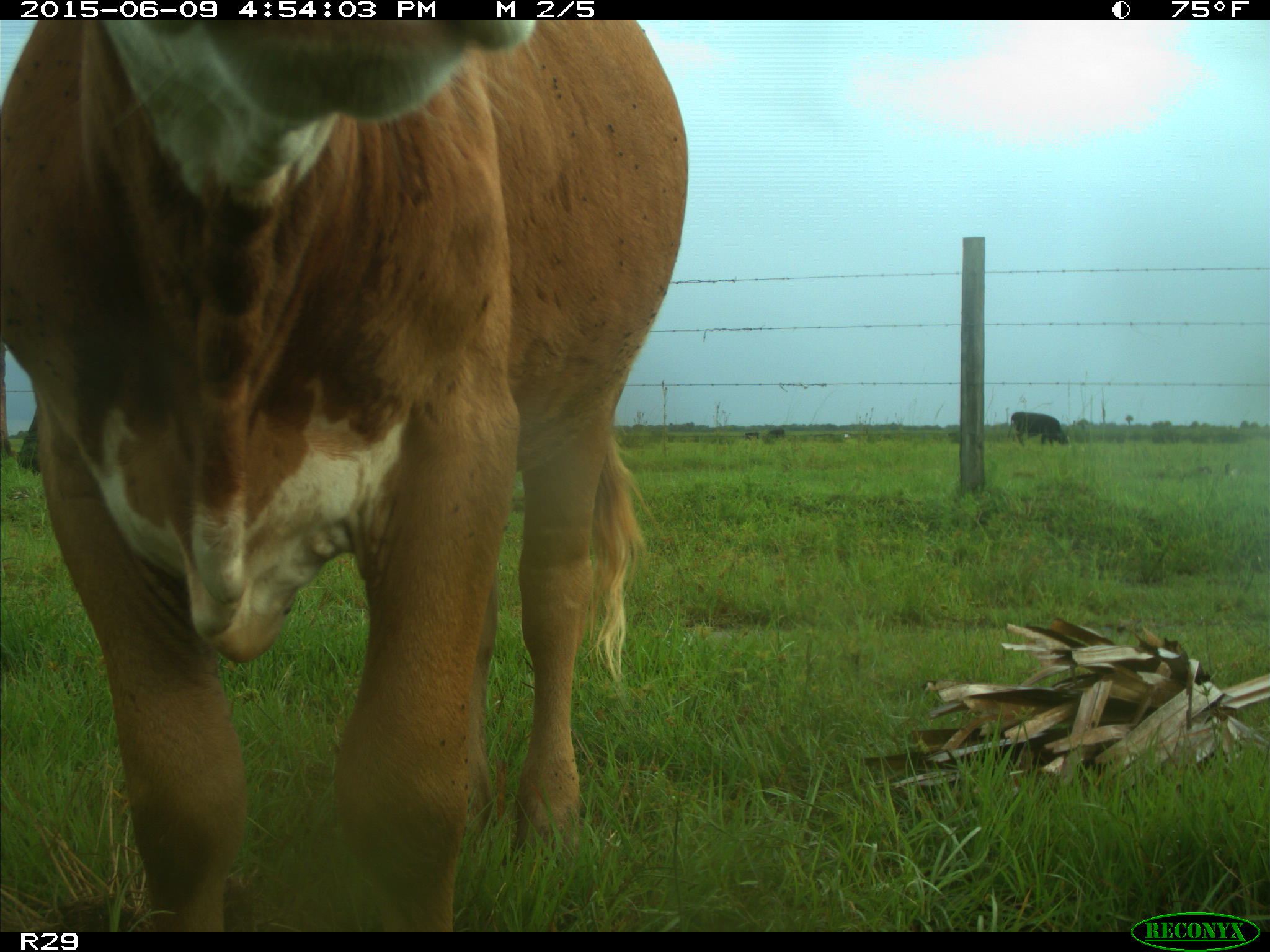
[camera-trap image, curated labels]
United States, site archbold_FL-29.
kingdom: Animalia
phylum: Chordata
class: Mammalia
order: Artiodactyla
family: Bovidae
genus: Bos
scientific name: Bos taurus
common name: domestic cow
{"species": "Bos taurus (domestic cow)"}